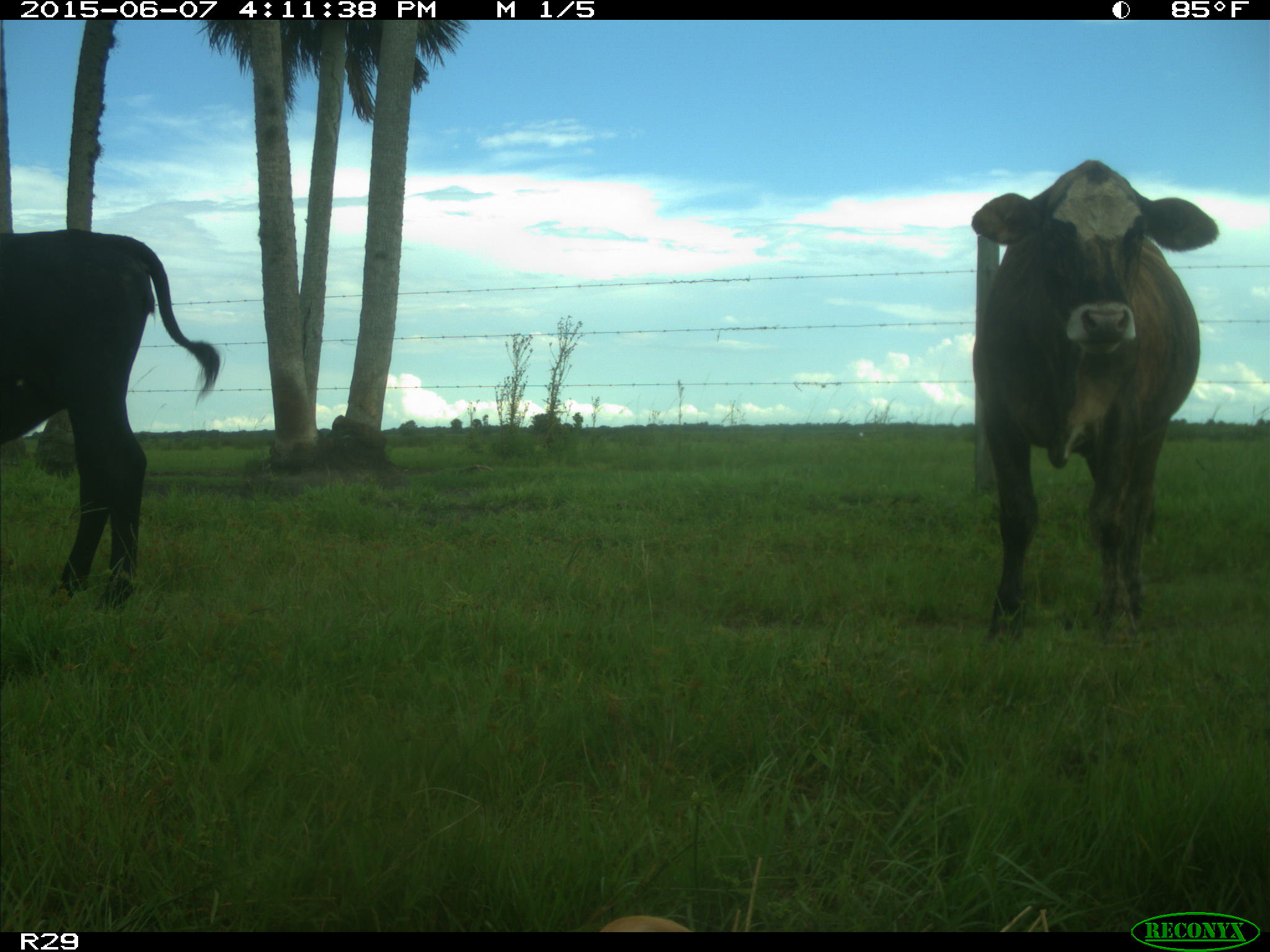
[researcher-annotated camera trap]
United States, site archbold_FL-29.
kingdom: Animalia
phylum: Chordata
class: Mammalia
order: Artiodactyla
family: Bovidae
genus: Bos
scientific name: Bos taurus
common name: domestic cow